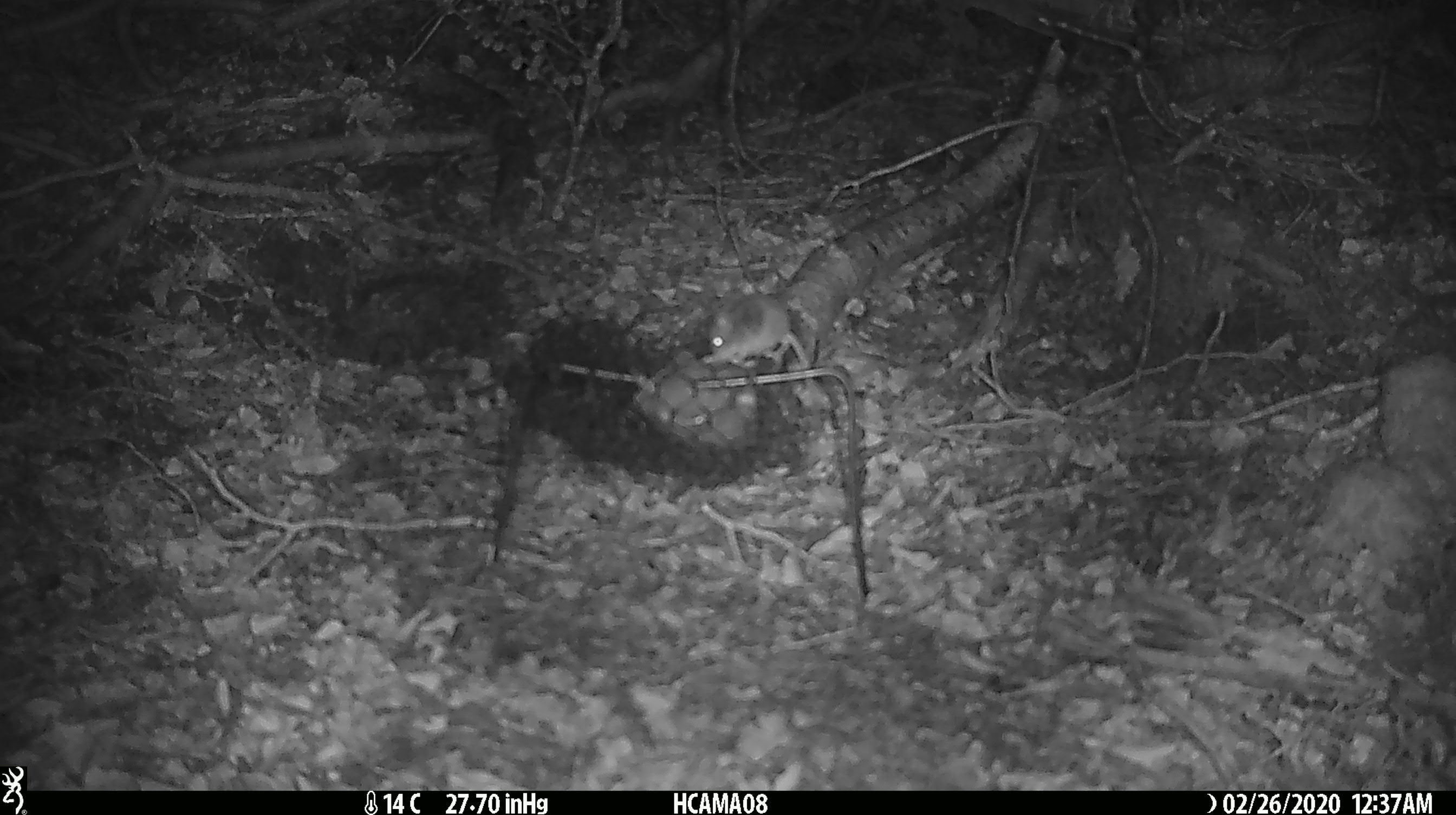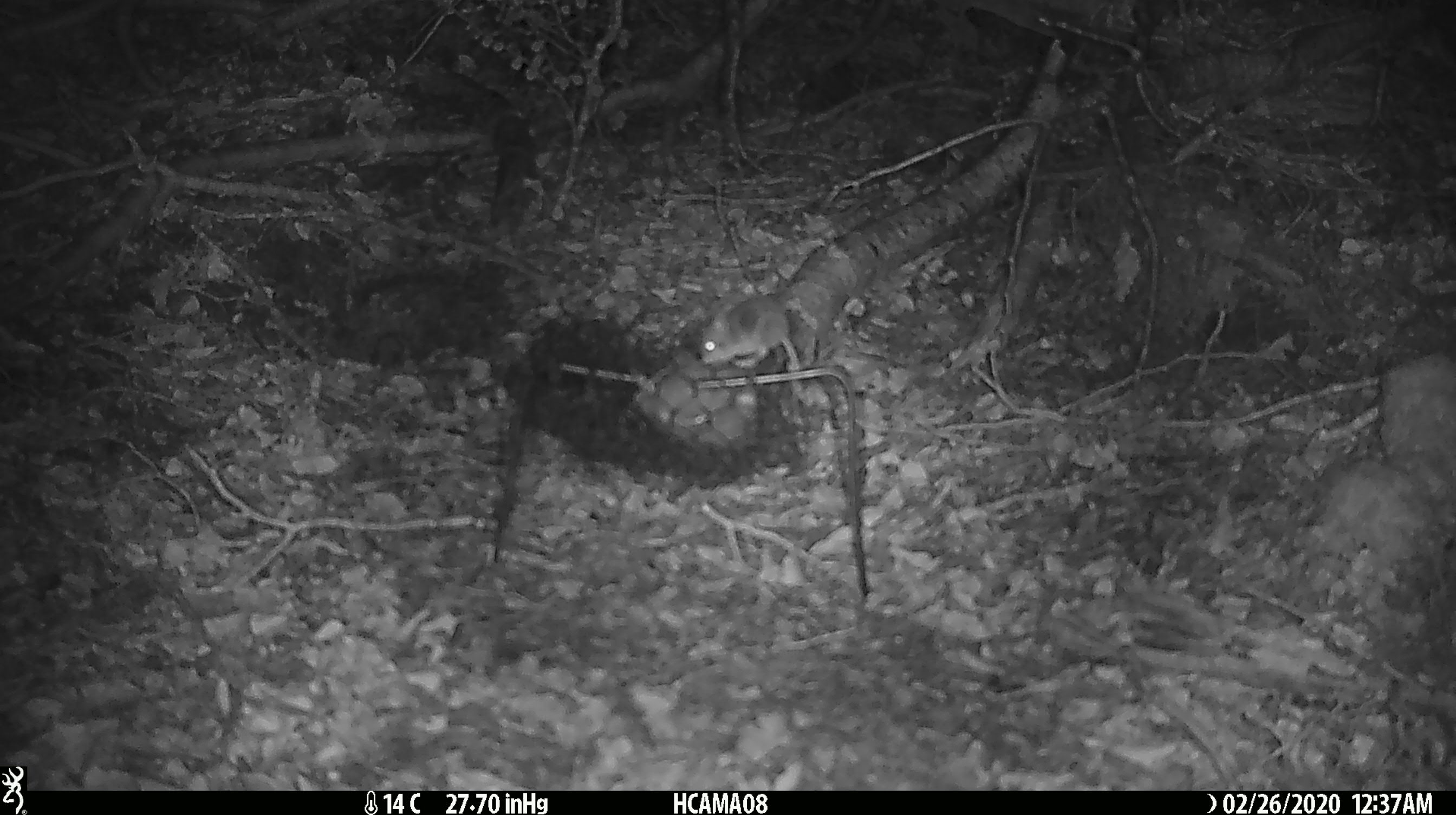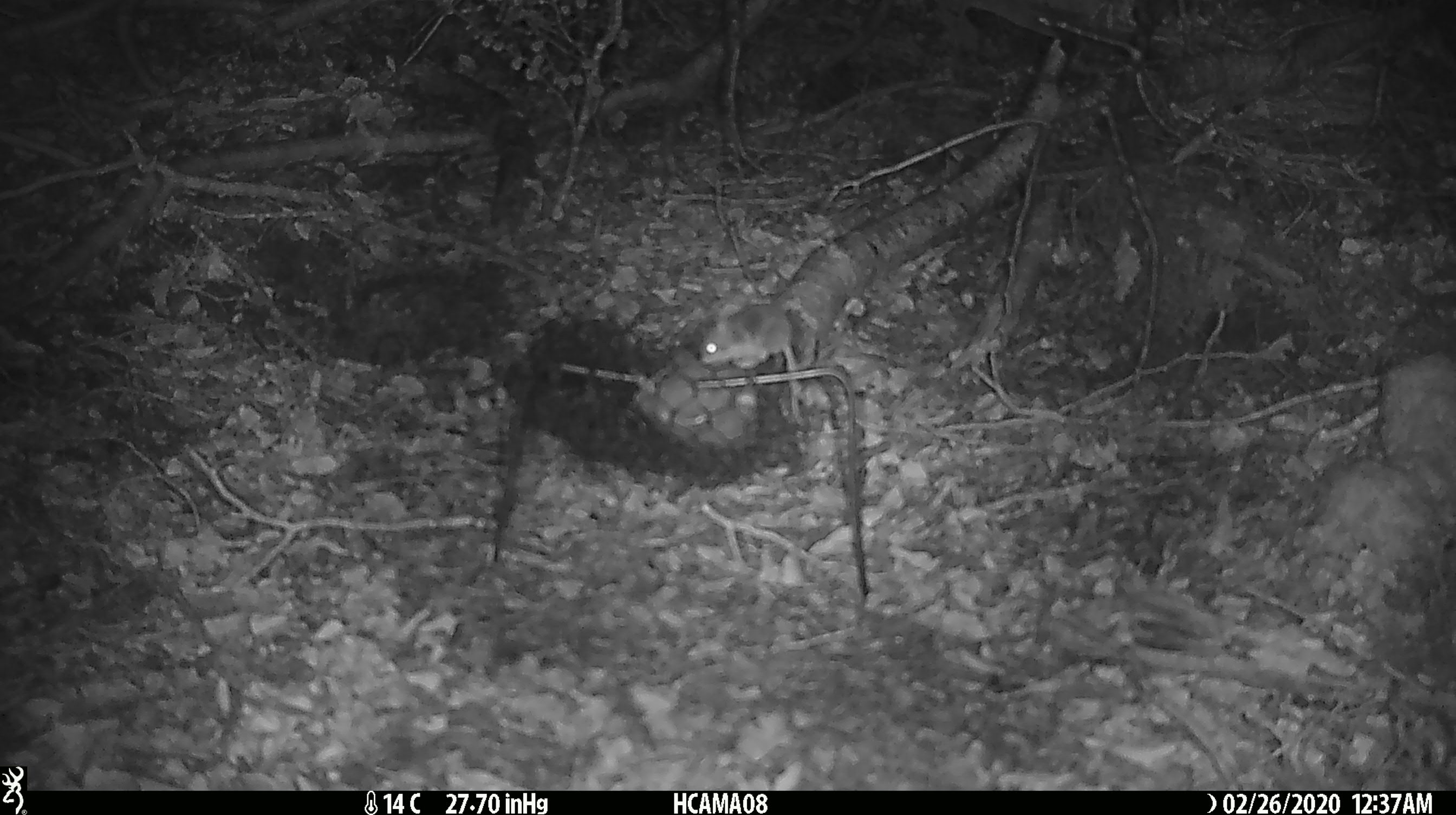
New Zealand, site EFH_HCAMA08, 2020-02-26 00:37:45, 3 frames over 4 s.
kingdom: Animalia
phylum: Chordata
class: Mammalia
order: Rodentia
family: Muridae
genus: Mus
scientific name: Mus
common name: mouse